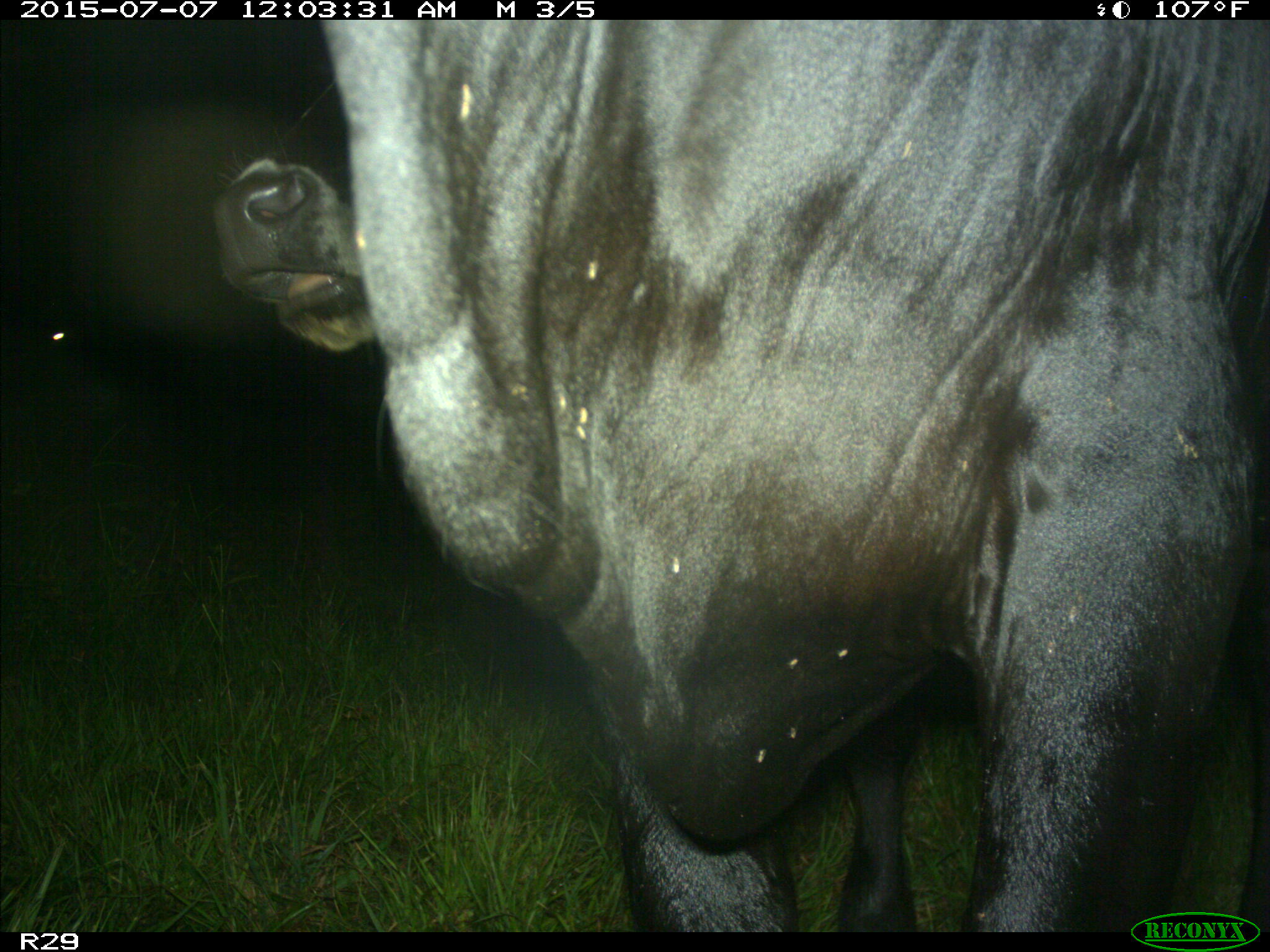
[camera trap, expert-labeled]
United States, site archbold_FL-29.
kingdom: Animalia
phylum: Chordata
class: Mammalia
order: Artiodactyla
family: Bovidae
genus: Bos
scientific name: Bos taurus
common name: domestic cow